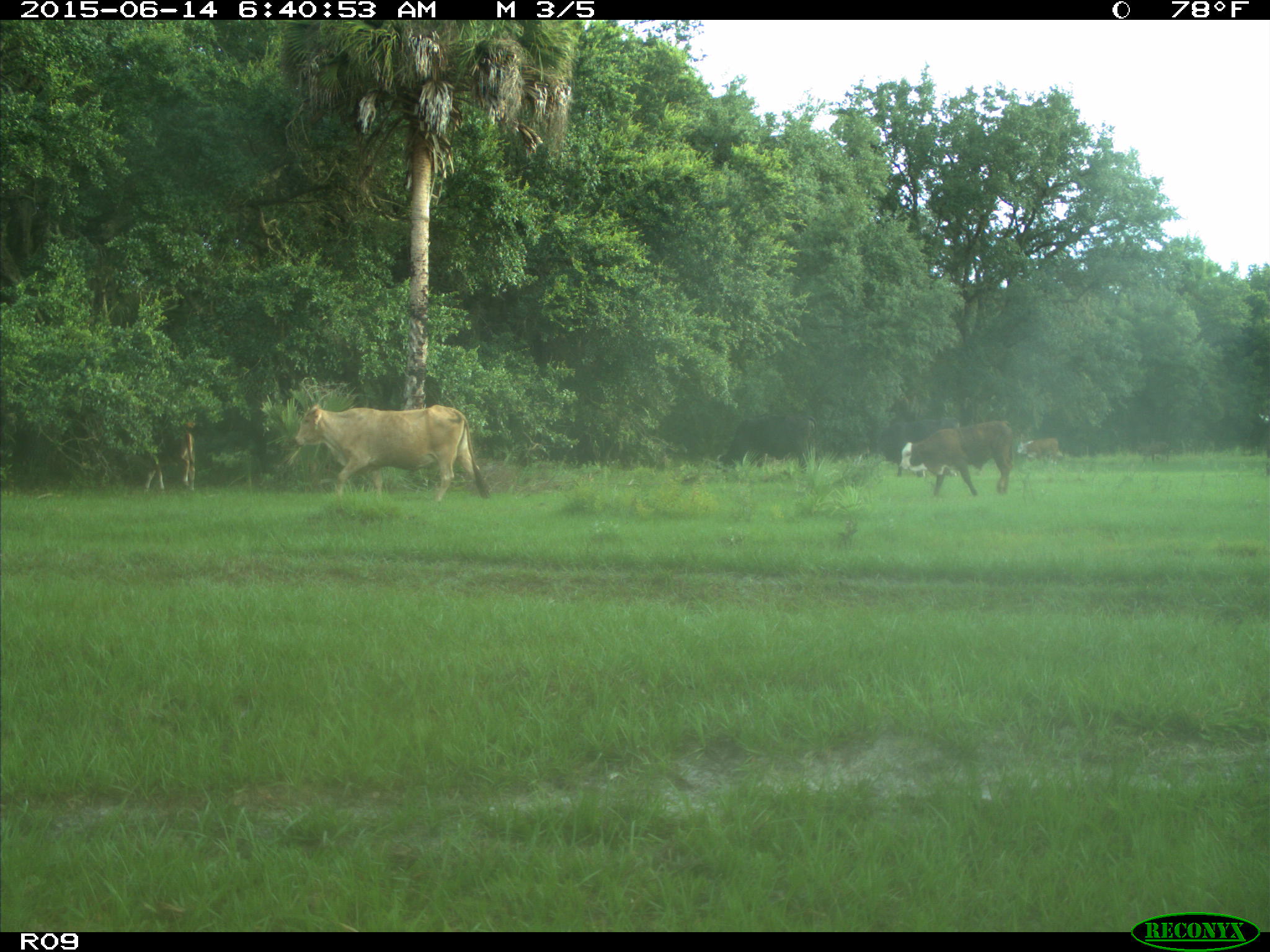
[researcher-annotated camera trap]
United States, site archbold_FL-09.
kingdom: Animalia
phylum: Chordata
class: Mammalia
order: Artiodactyla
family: Bovidae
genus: Bos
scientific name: Bos taurus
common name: domestic cow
Bos taurus (domestic cow).